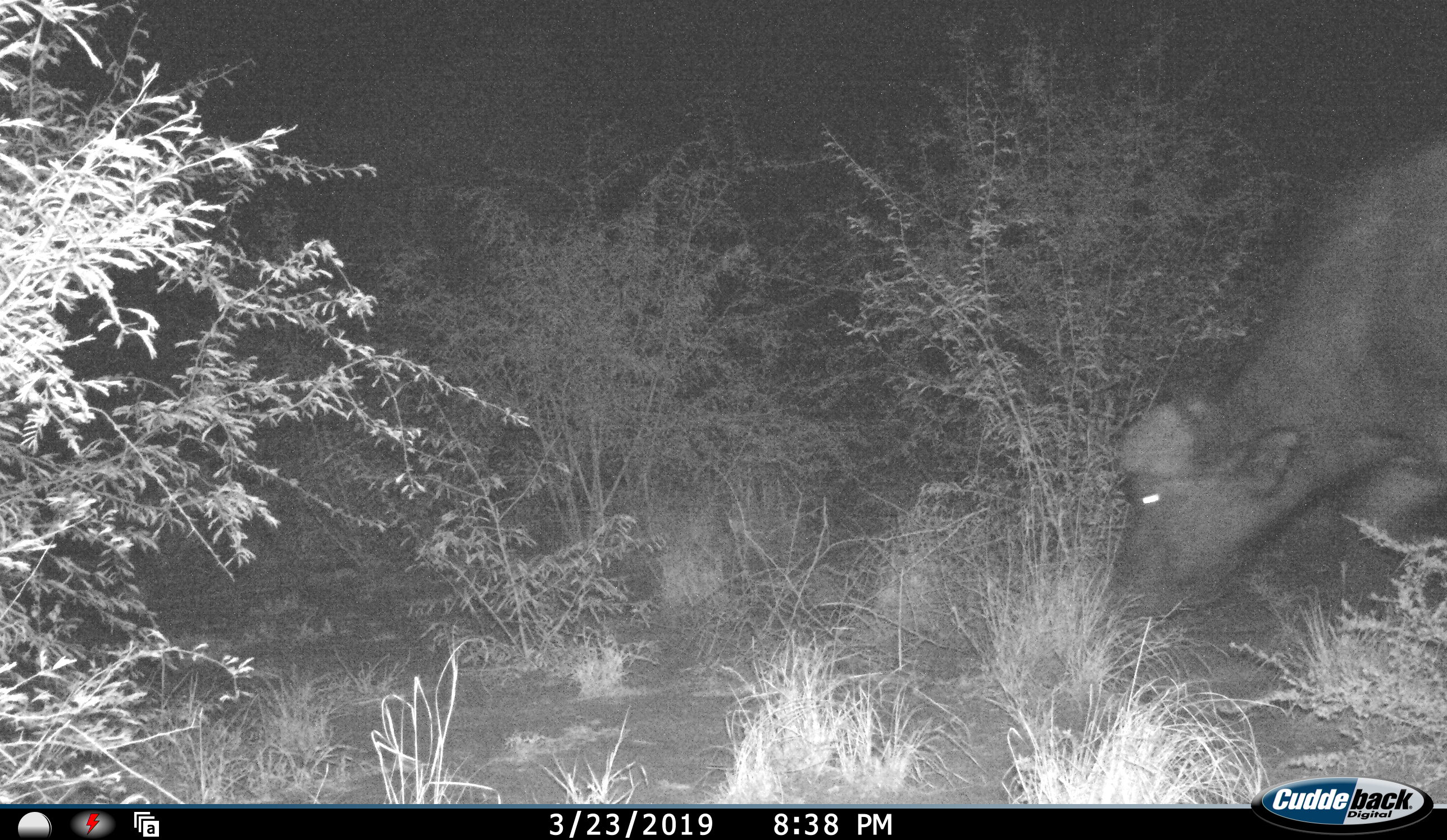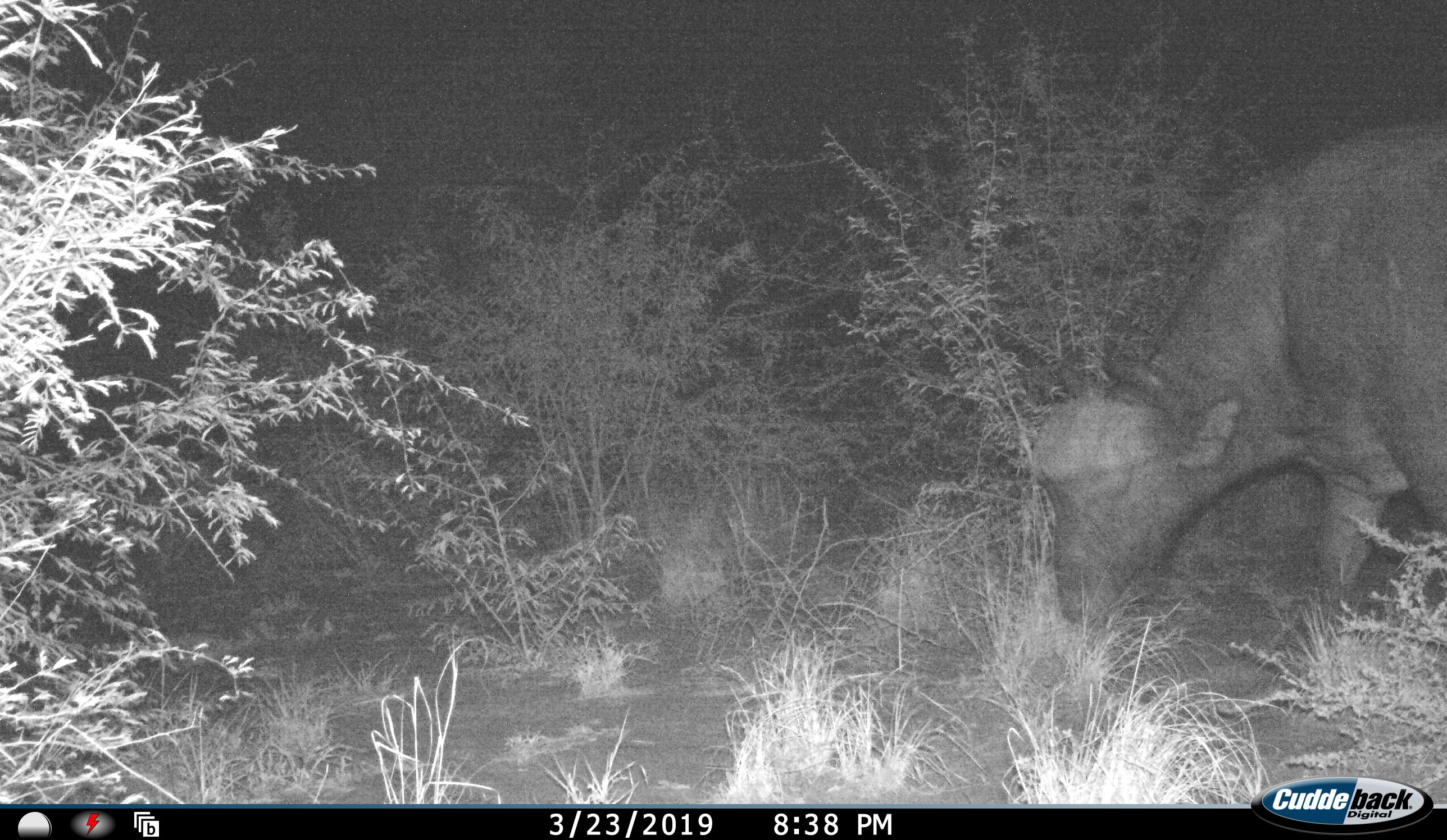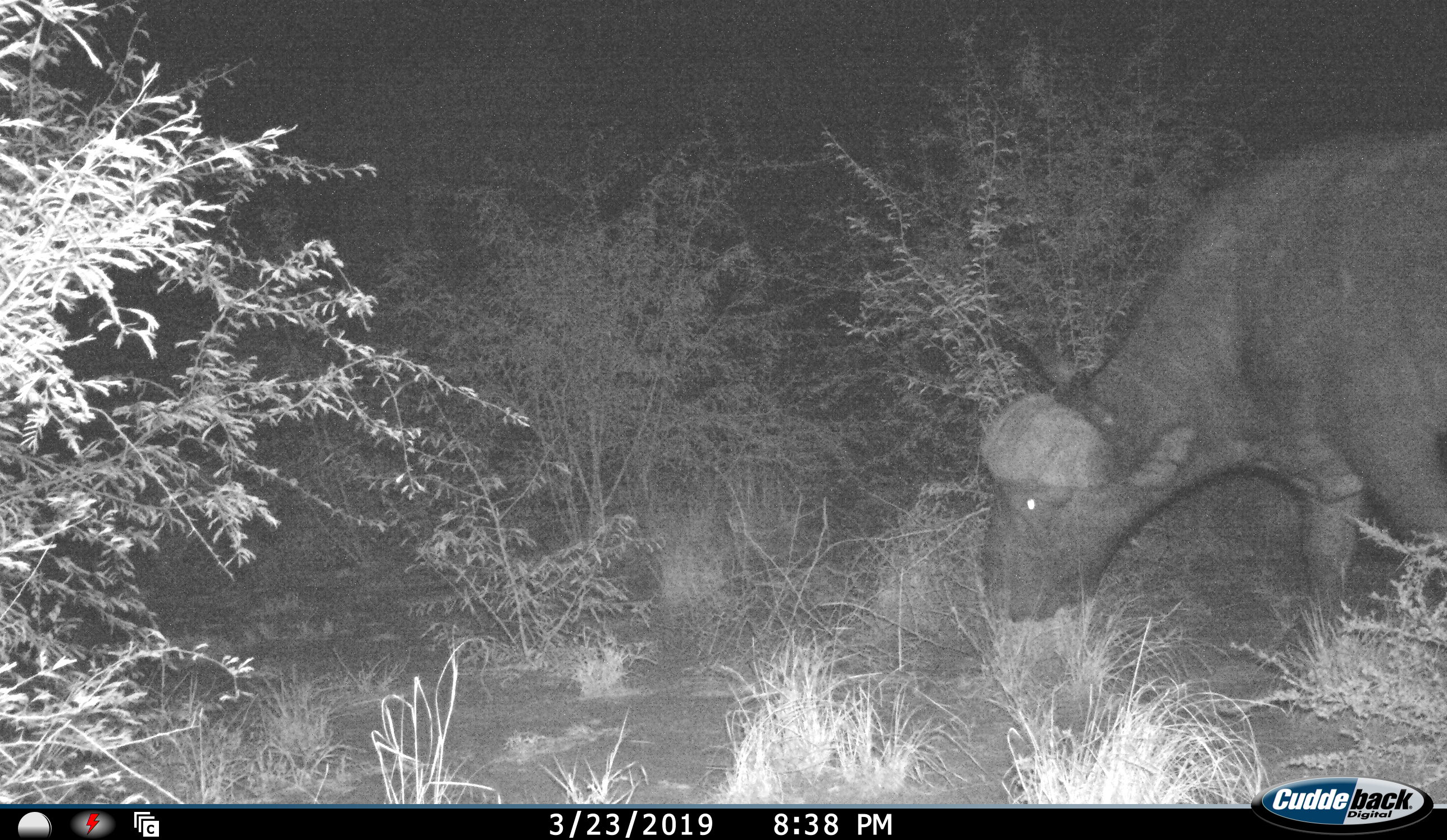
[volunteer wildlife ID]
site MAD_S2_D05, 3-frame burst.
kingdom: Animalia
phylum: Chordata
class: Mammalia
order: Artiodactyla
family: Bovidae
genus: Syncerus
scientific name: Syncerus caffer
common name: african buffalo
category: buffalo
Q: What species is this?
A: Buffalo (african buffalo) (Syncerus caffer).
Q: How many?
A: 1.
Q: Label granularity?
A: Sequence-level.